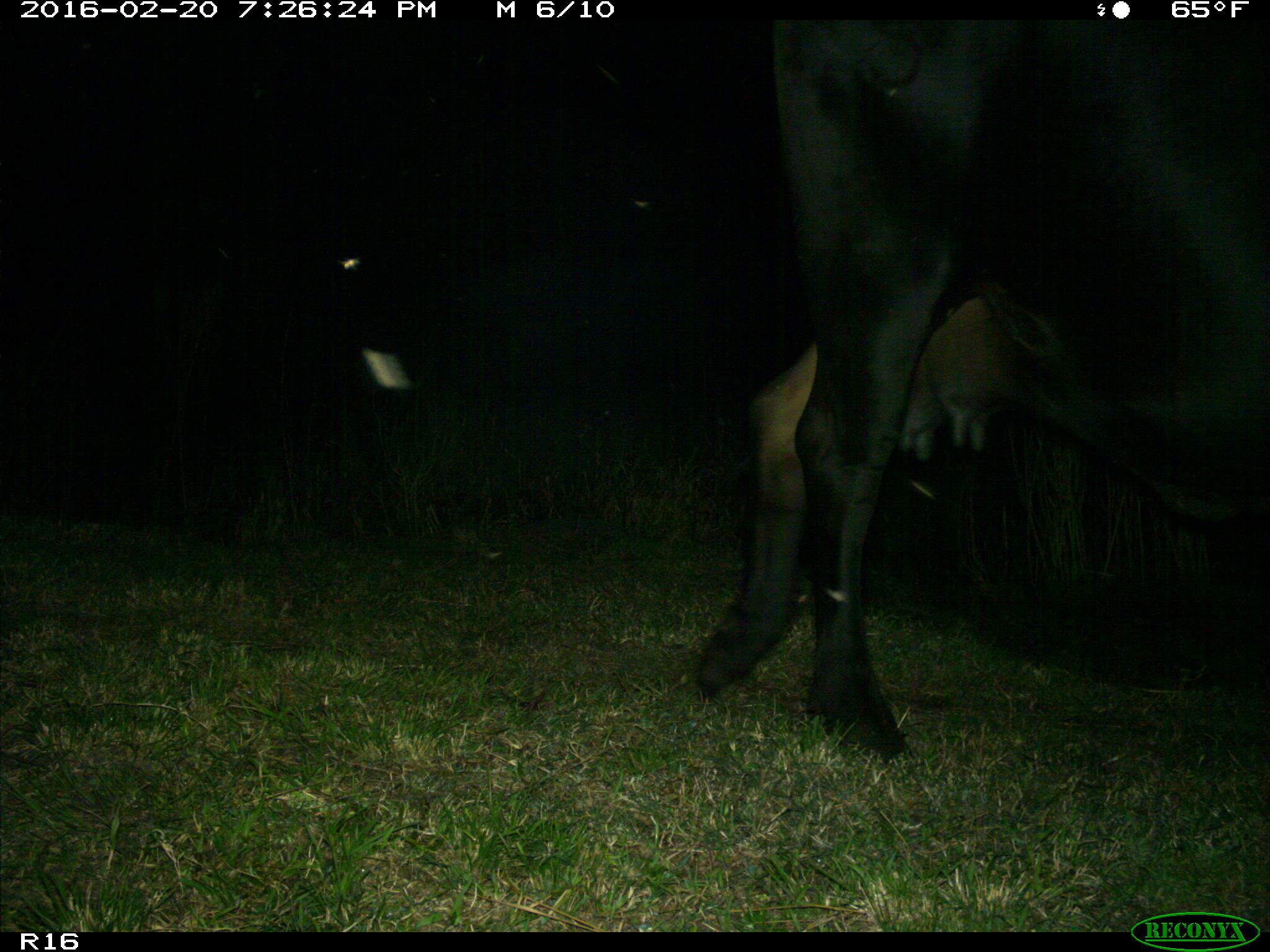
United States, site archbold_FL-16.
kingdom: Animalia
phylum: Chordata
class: Mammalia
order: Artiodactyla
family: Bovidae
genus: Bos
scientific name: Bos taurus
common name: domestic cow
Bos taurus (domestic cow).